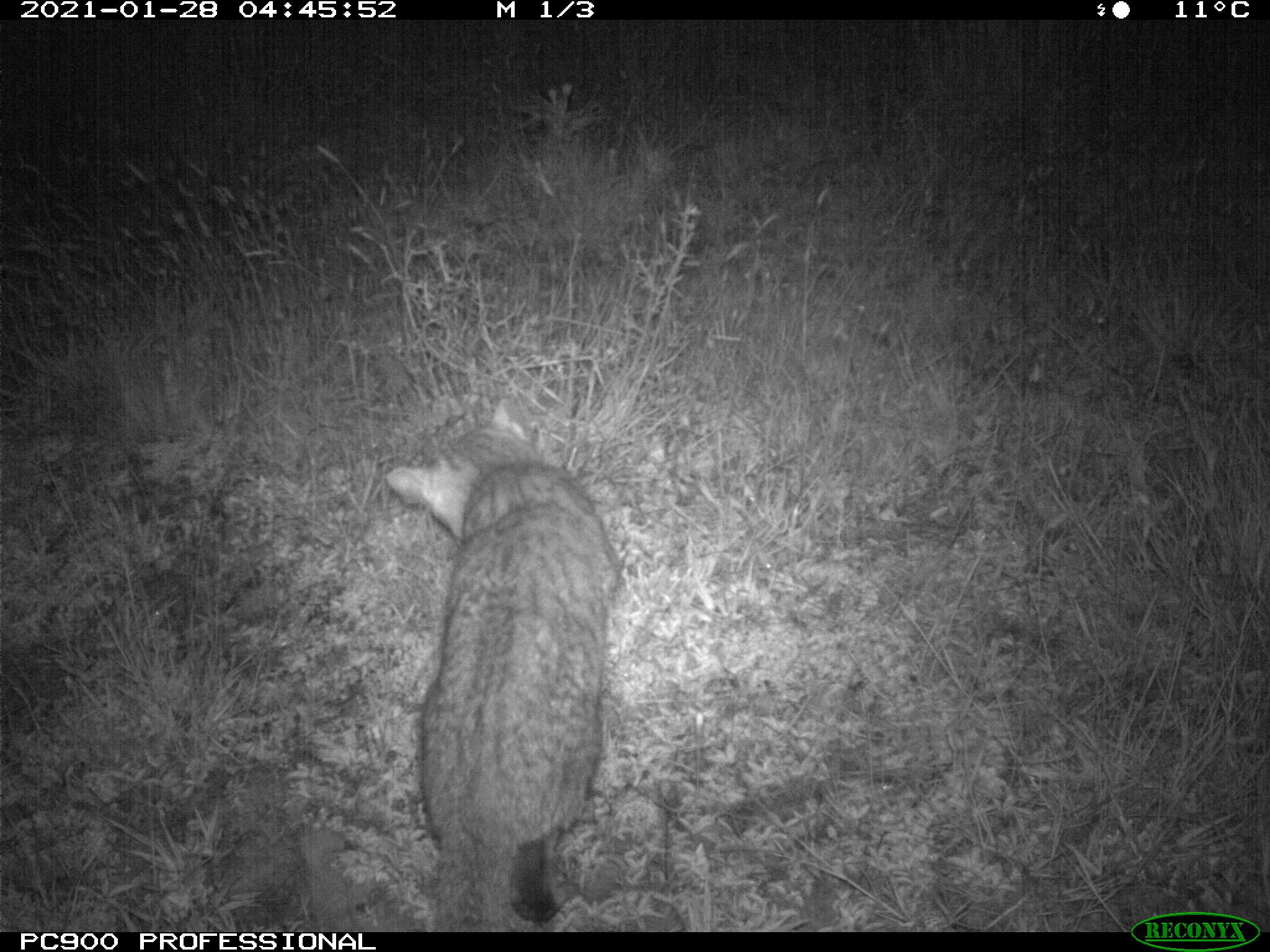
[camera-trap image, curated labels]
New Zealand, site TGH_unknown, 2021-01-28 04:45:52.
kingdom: Animalia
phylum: Chordata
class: Mammalia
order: Carnivora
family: Felidae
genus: Felis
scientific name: Felis catus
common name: domestic cat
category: cat